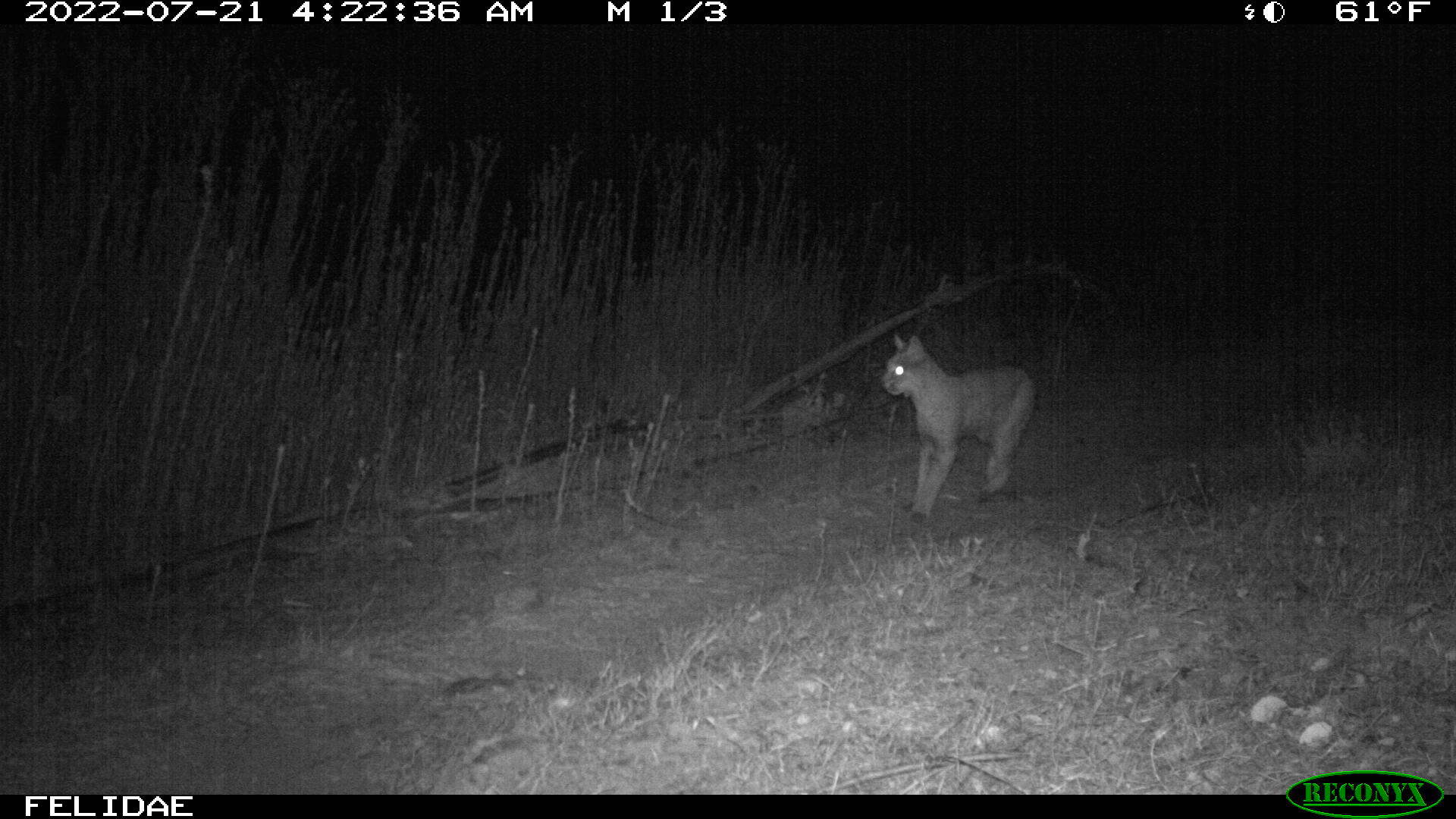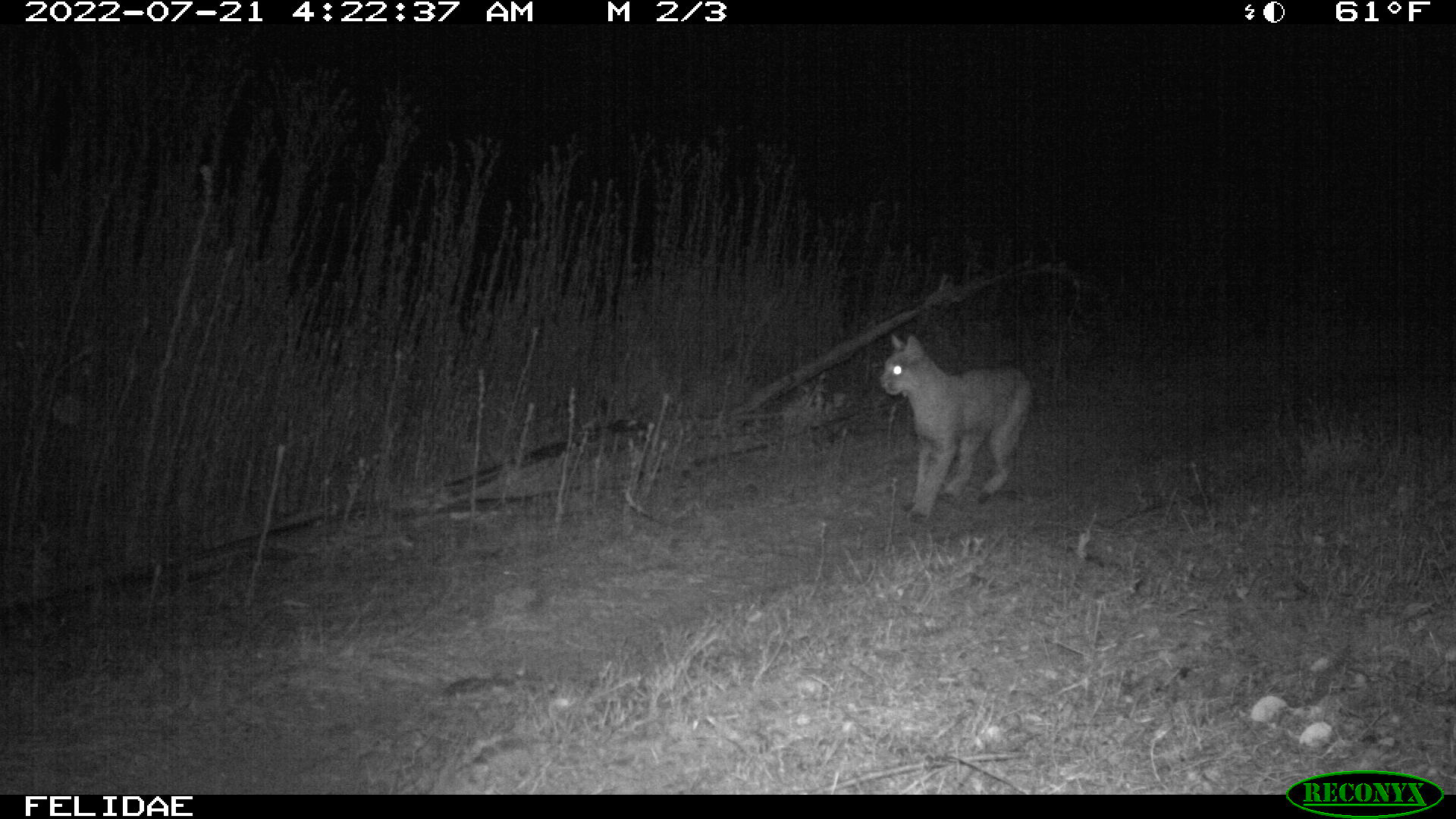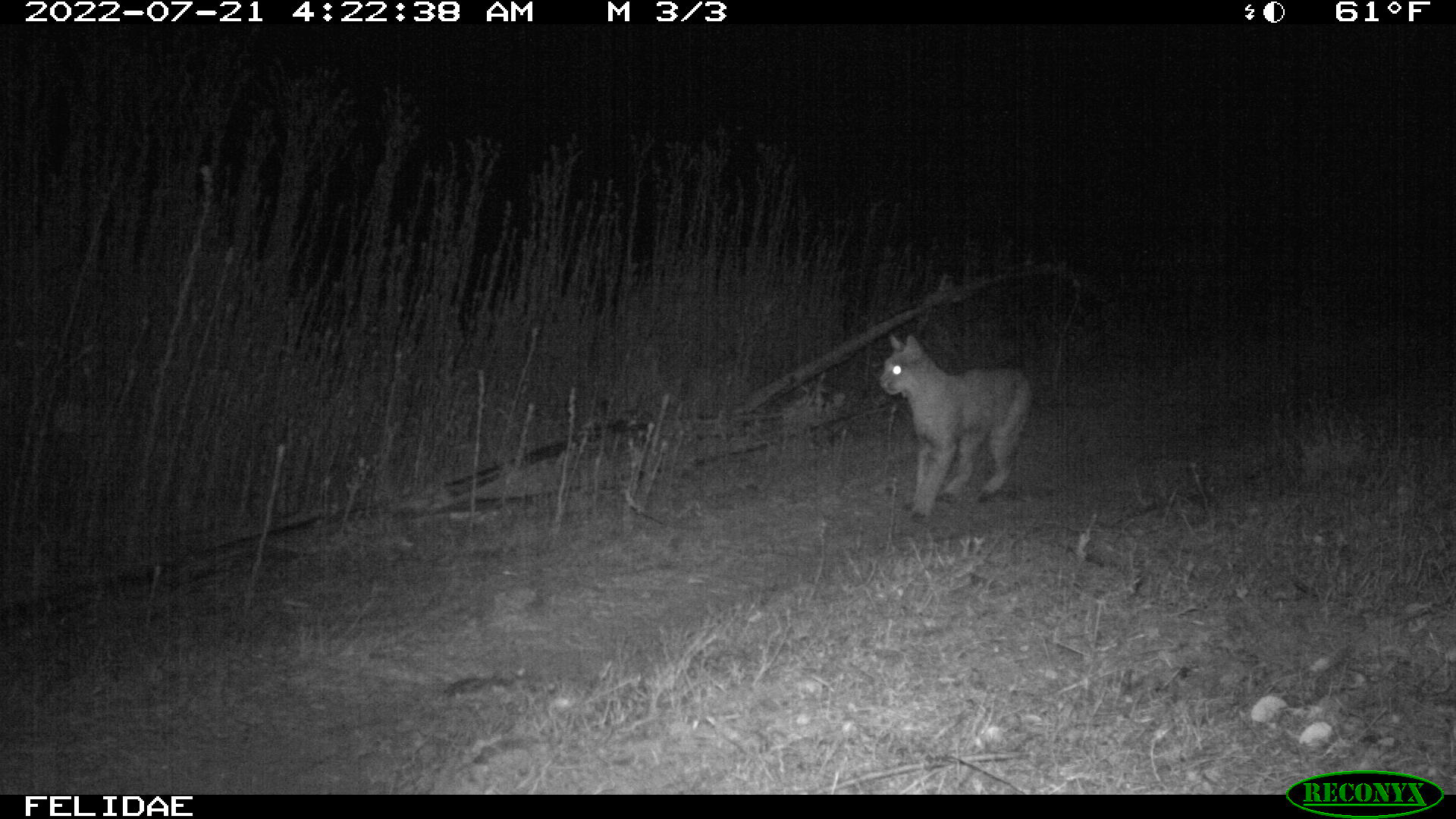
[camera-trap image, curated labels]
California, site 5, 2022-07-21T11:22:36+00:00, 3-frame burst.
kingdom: Animalia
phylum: Chordata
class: Mammalia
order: Carnivora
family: Felidae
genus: Lynx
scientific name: Lynx rufus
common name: bobcat